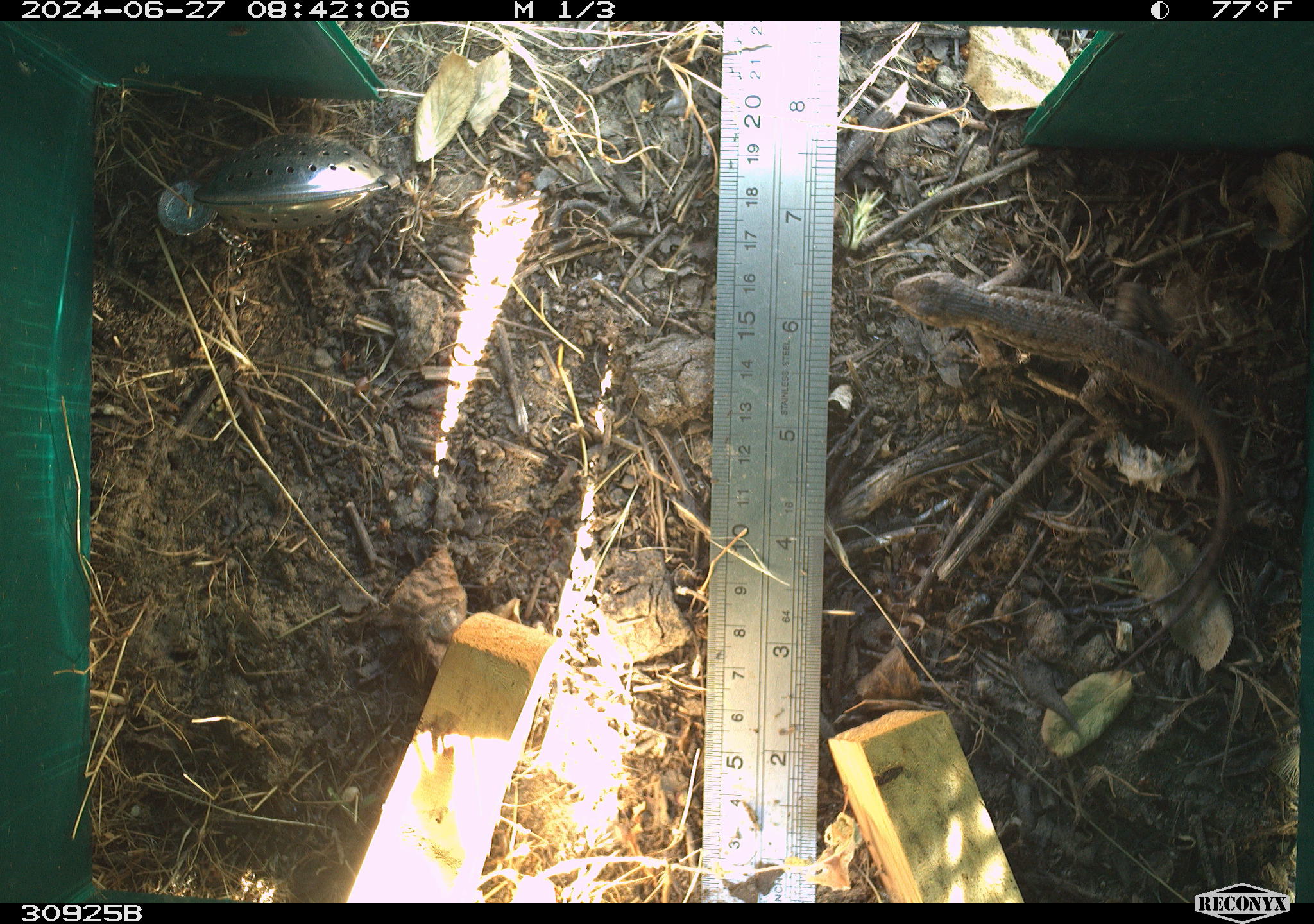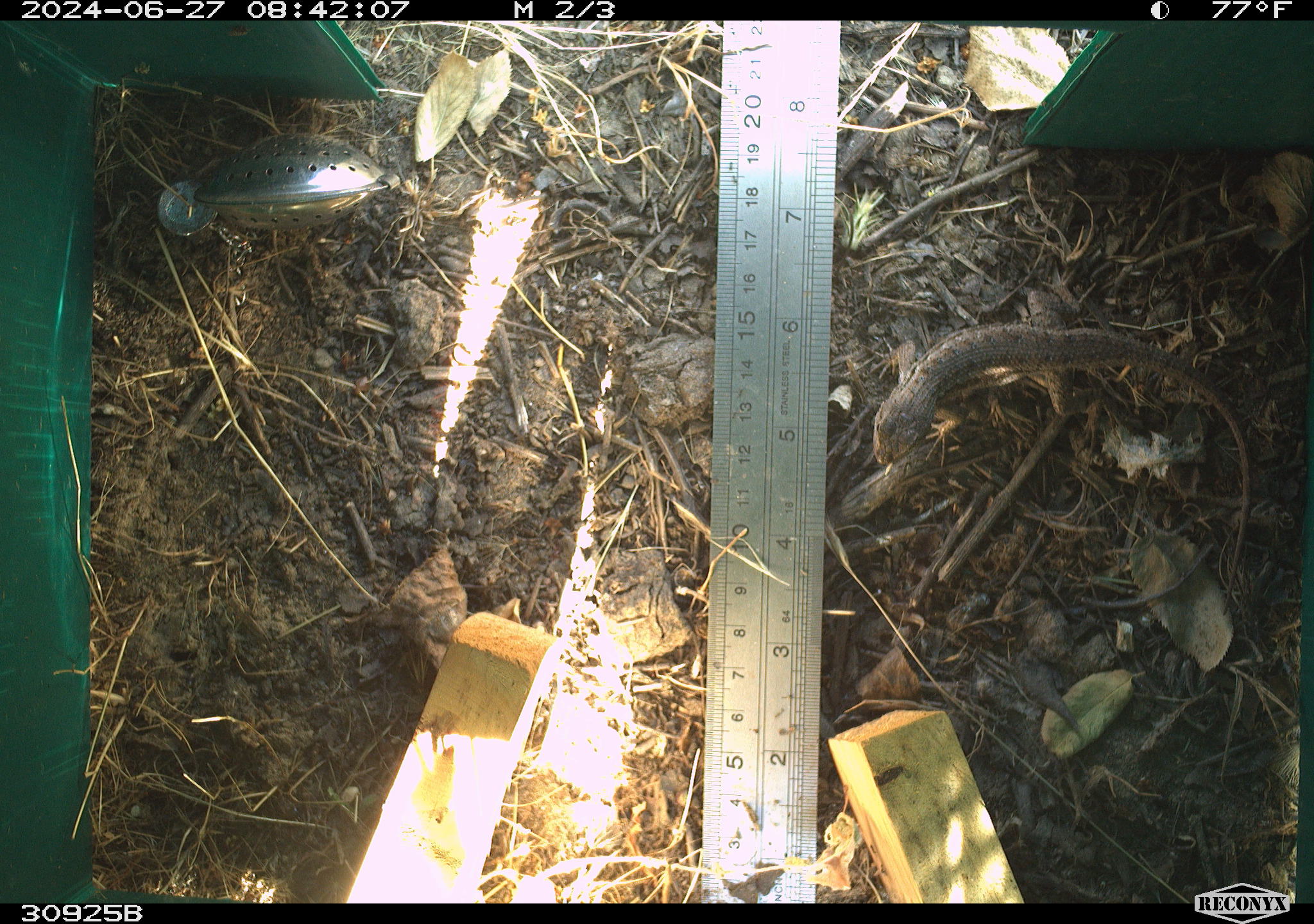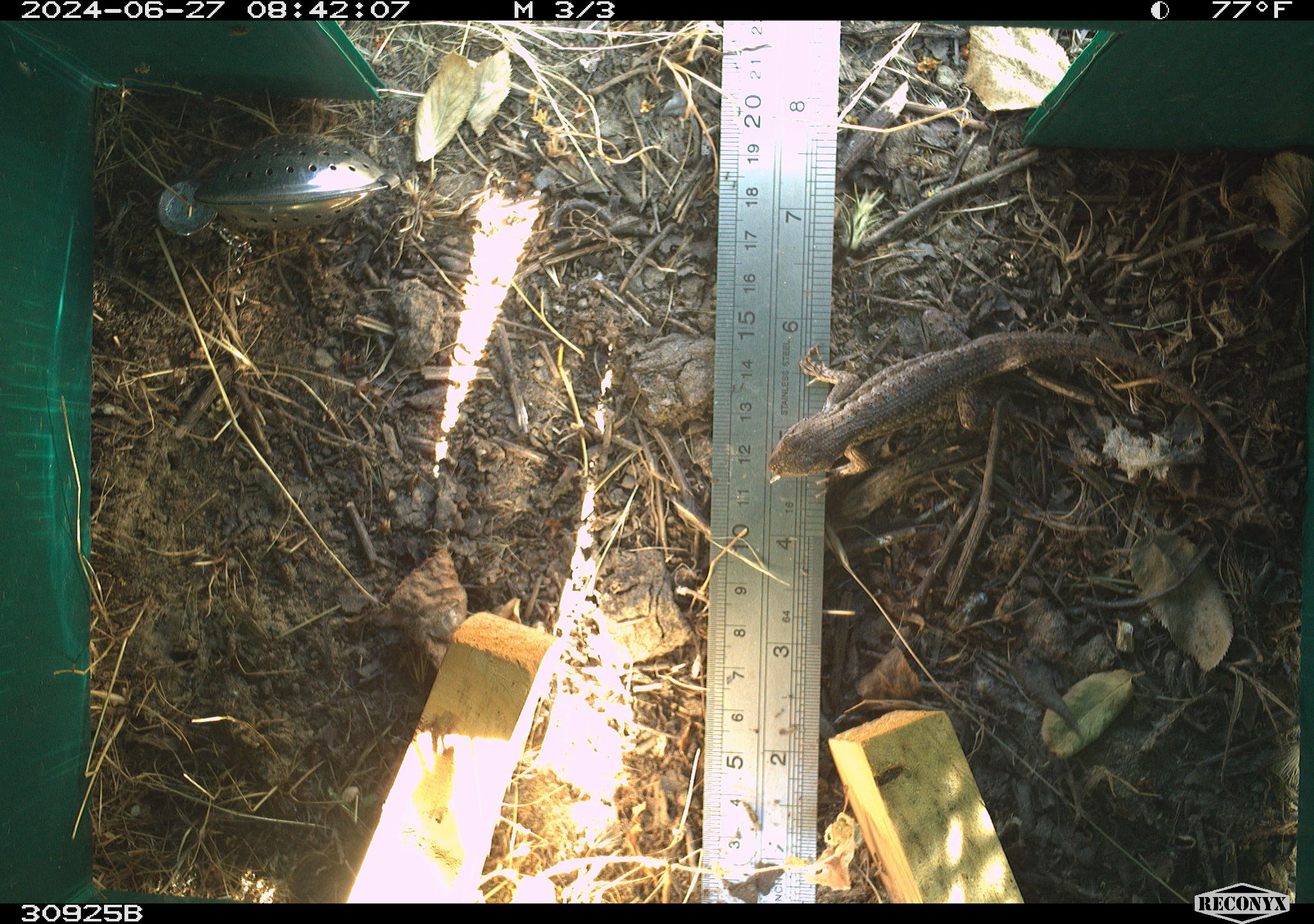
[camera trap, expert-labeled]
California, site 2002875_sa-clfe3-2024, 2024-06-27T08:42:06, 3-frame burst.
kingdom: Animalia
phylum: Chordata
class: Reptilia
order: Squamata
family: Phrynosomatidae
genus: Sceloporus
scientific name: Sceloporus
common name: spiny lizards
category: sceloporus species